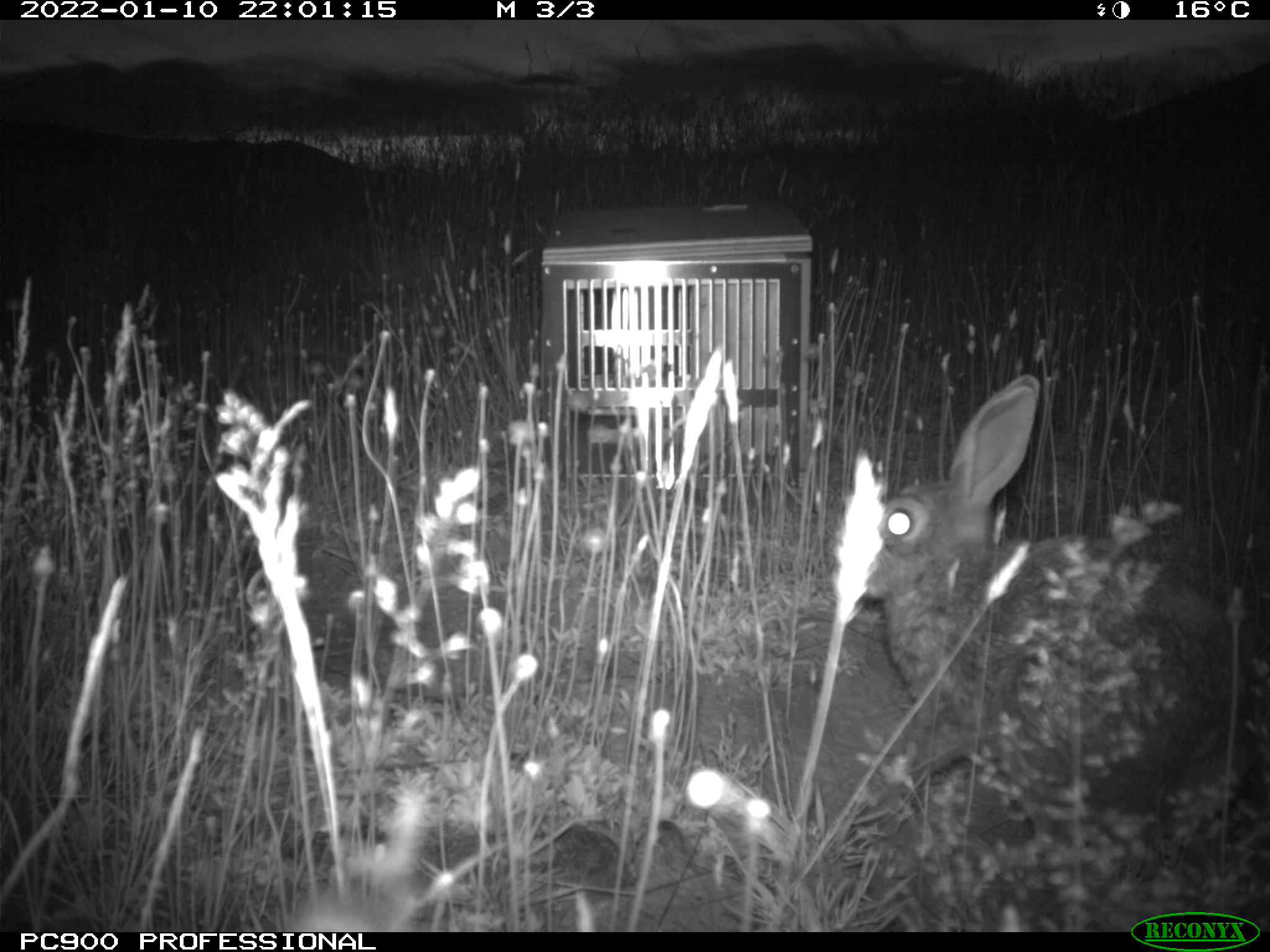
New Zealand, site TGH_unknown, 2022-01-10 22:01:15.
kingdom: Animalia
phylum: Chordata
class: Mammalia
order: Lagomorpha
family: Leporidae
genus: Oryctolagus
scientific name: Oryctolagus cuniculus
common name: european rabbit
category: rabbit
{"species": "rabbit (european rabbit) (Oryctolagus cuniculus)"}